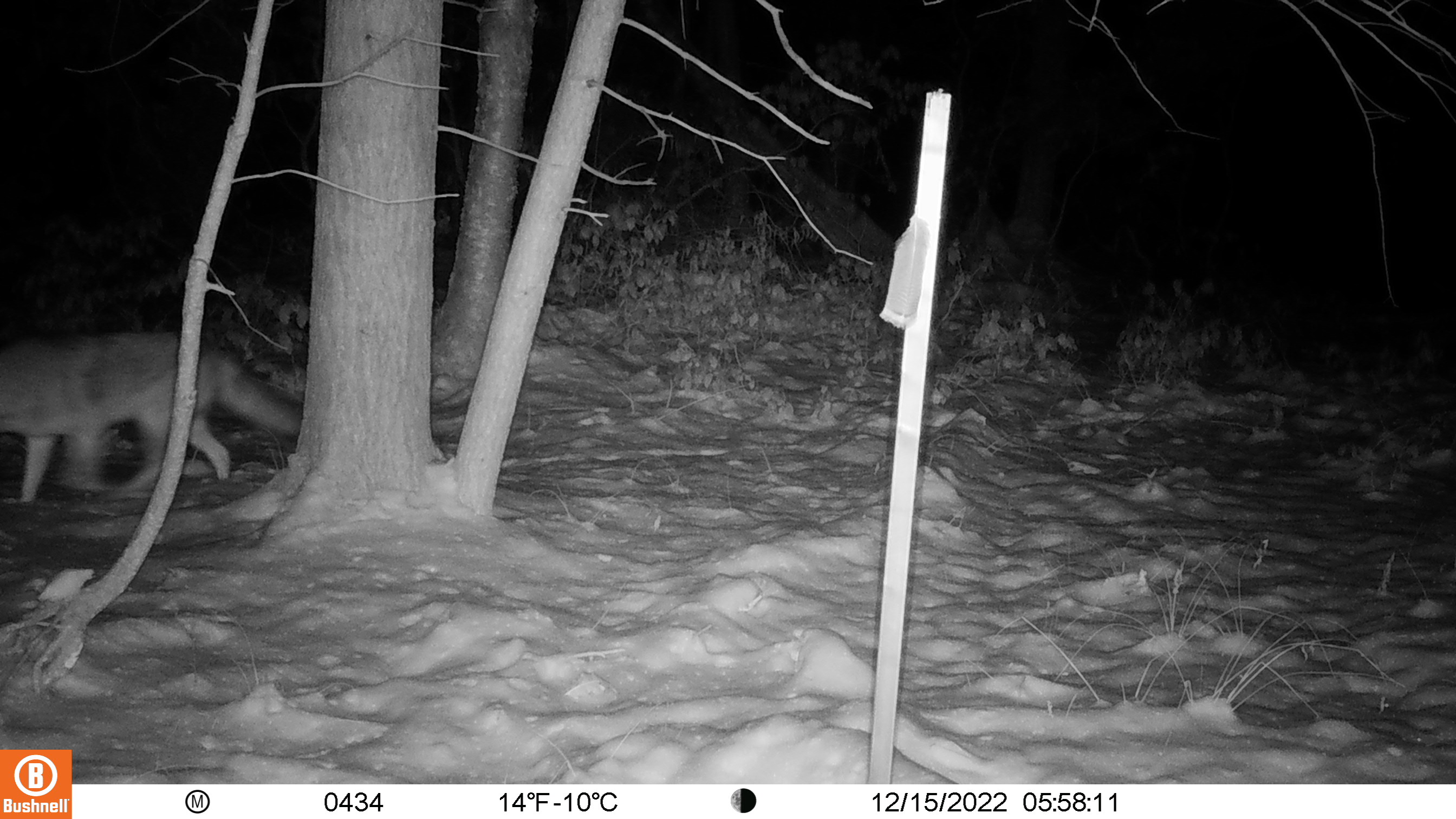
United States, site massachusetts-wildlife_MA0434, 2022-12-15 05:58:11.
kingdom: Animalia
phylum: Chordata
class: Mammalia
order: Carnivora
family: Canidae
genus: Canis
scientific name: Canis latrans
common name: coyote